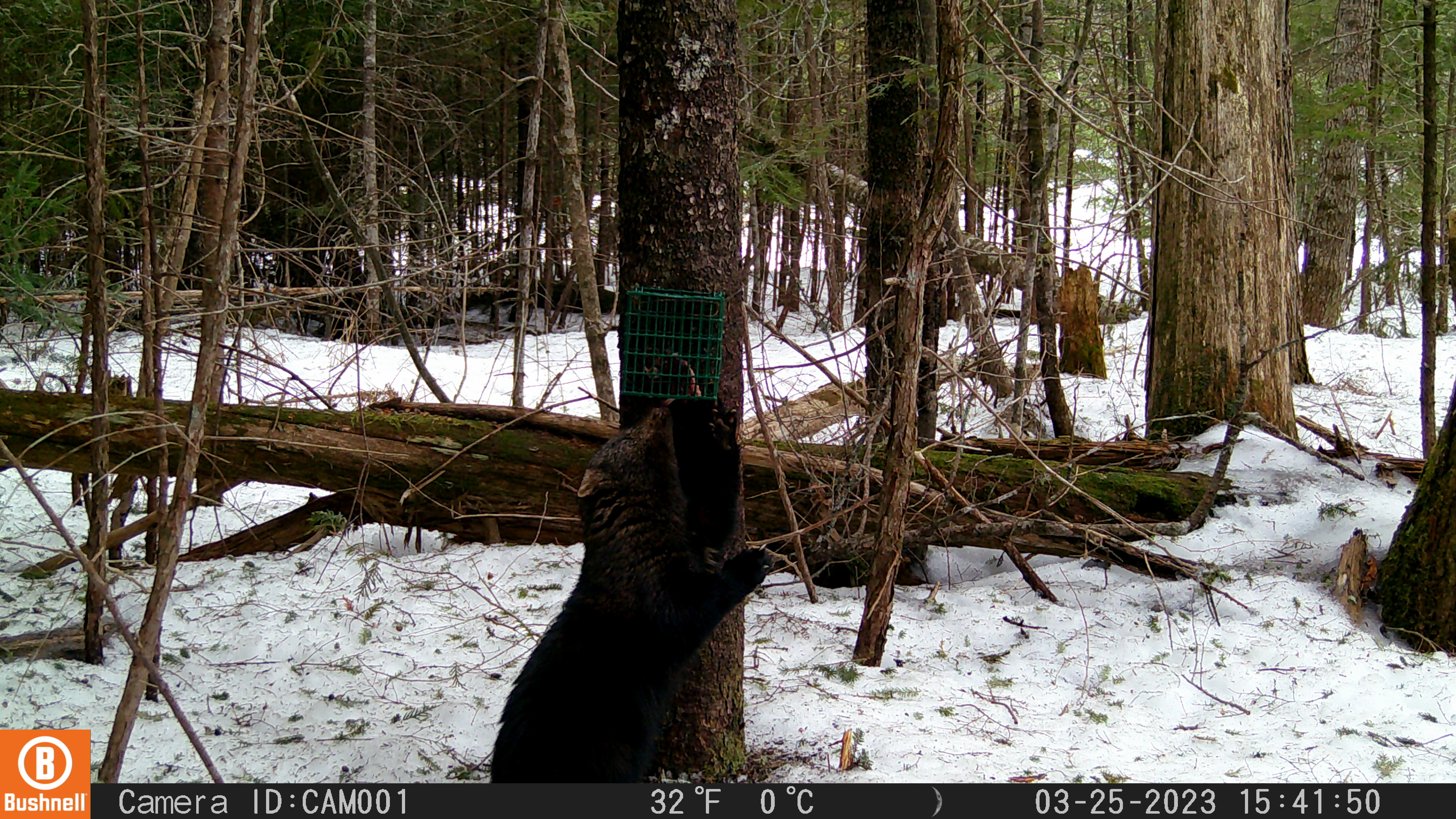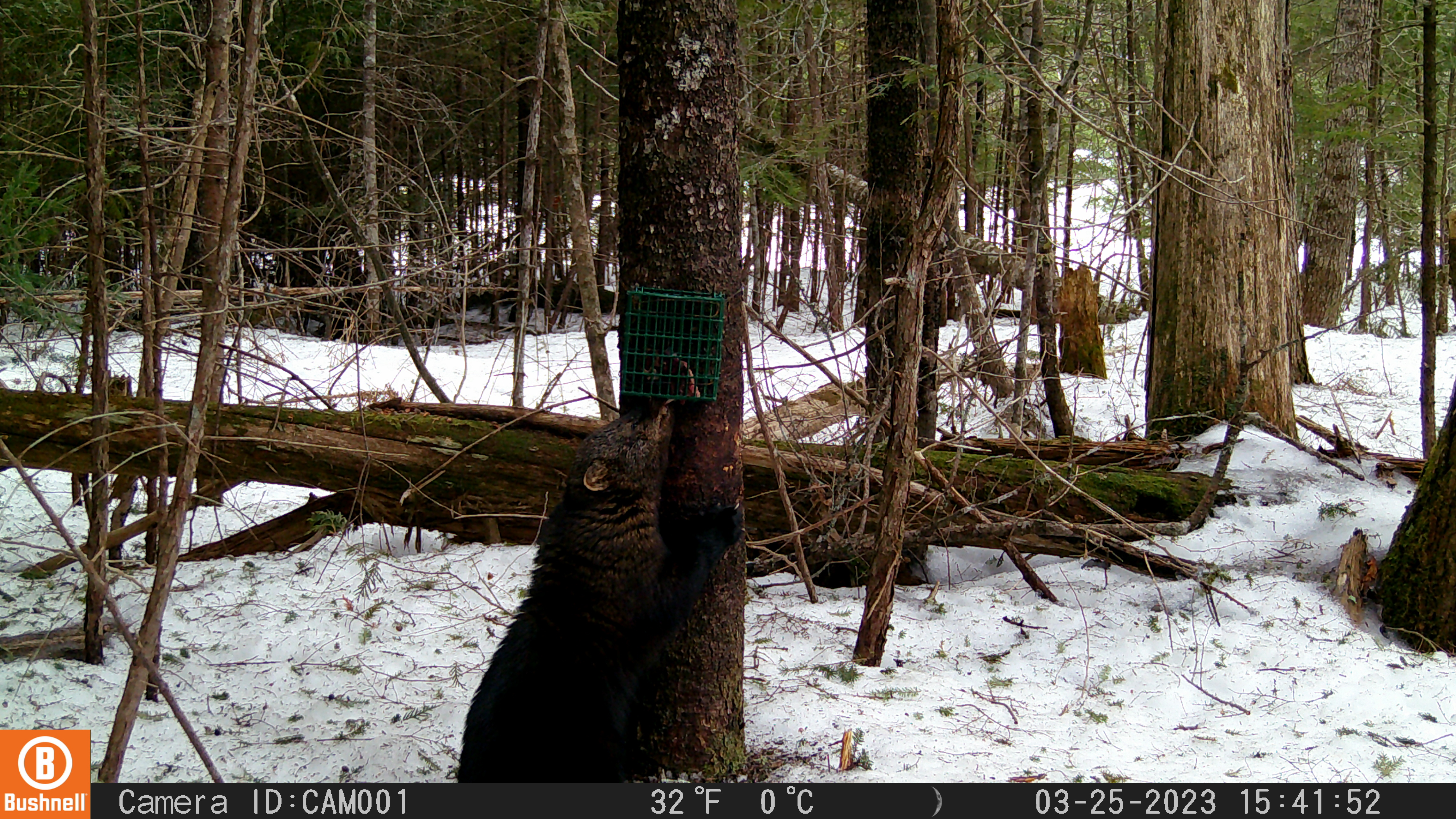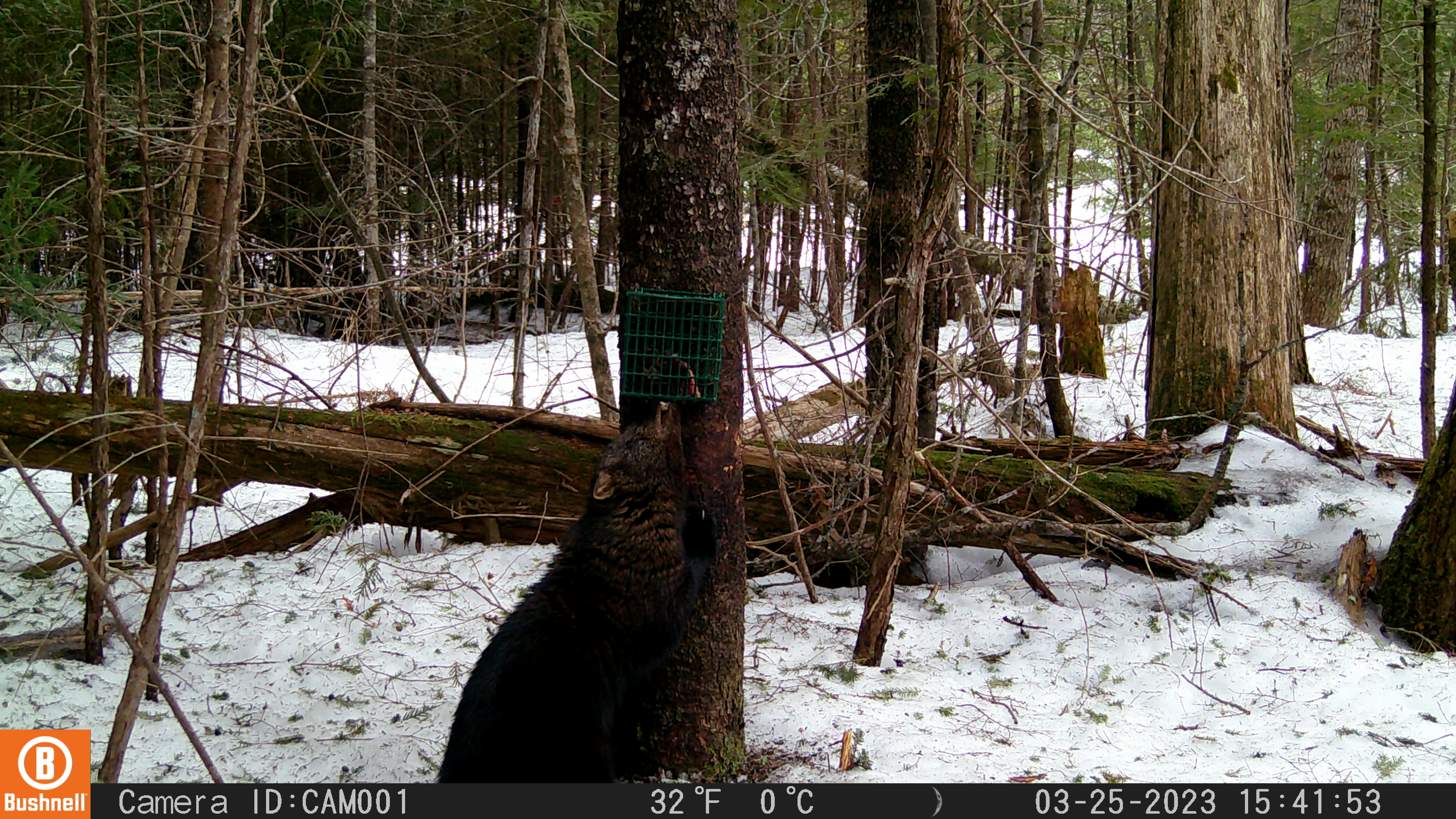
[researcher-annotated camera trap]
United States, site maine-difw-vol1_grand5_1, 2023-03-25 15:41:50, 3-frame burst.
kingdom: Animalia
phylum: Chordata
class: Mammalia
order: Carnivora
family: Mustelidae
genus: Pekania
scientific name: Pekania pennanti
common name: fisher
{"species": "fisher (Pekania pennanti)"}